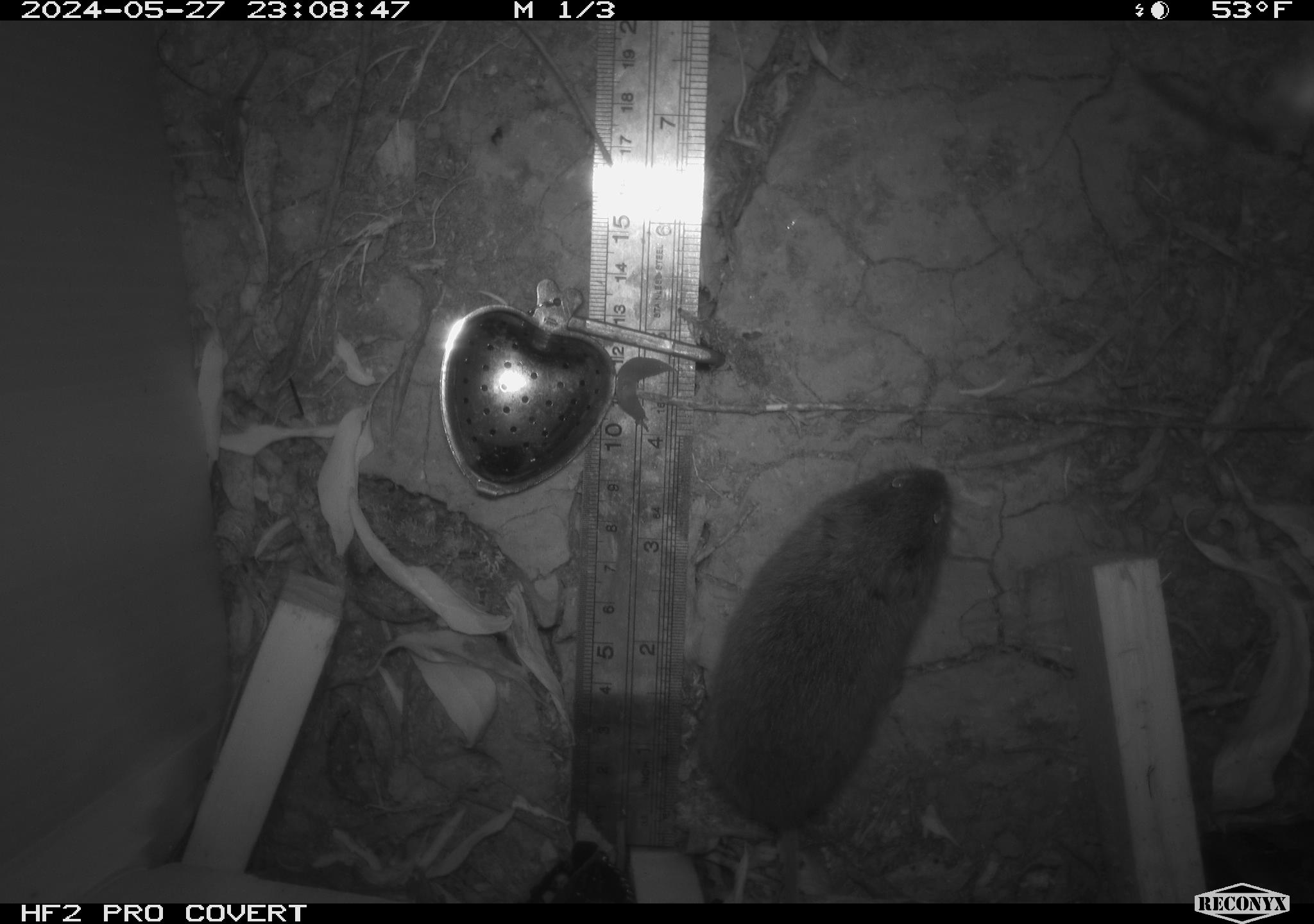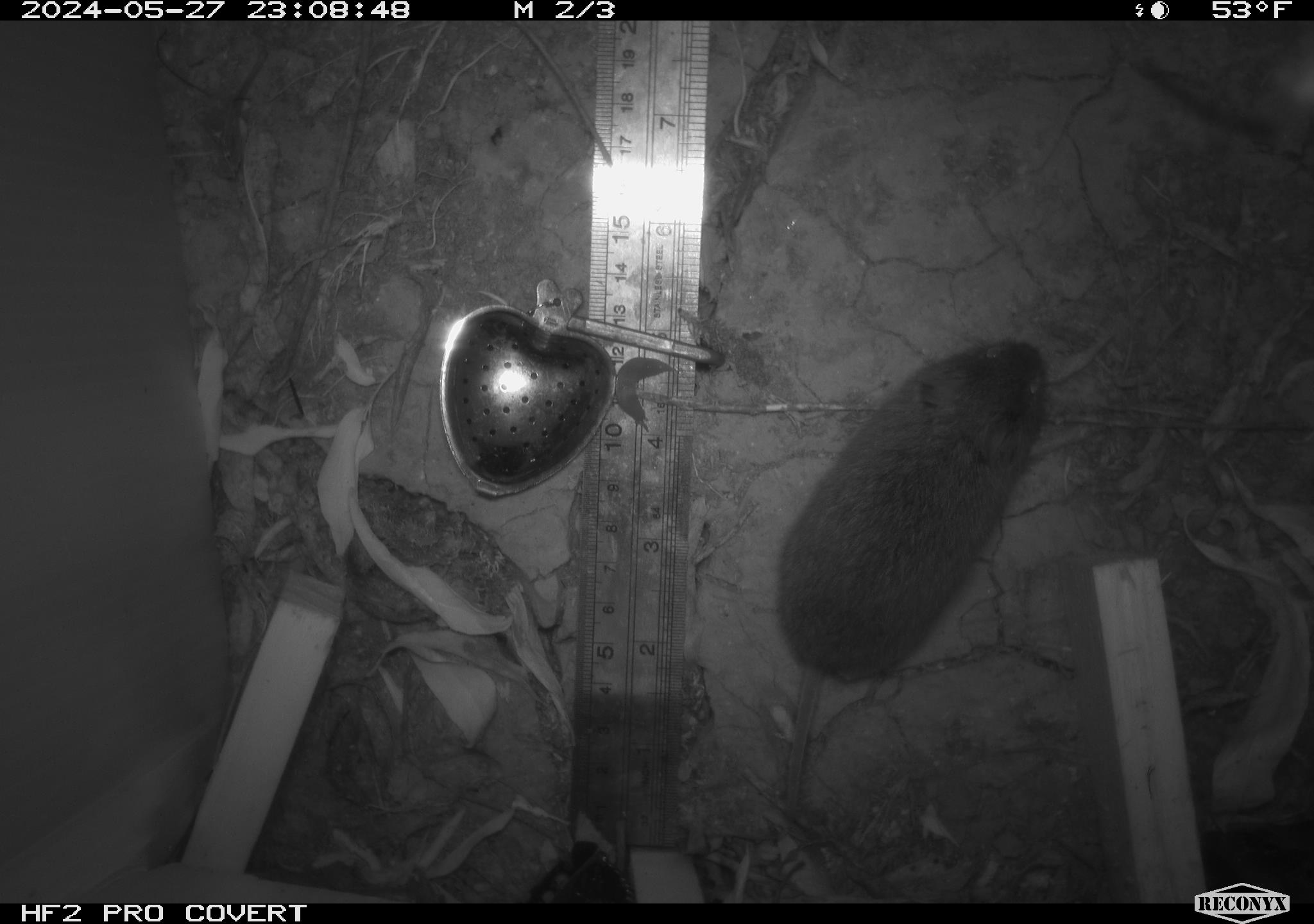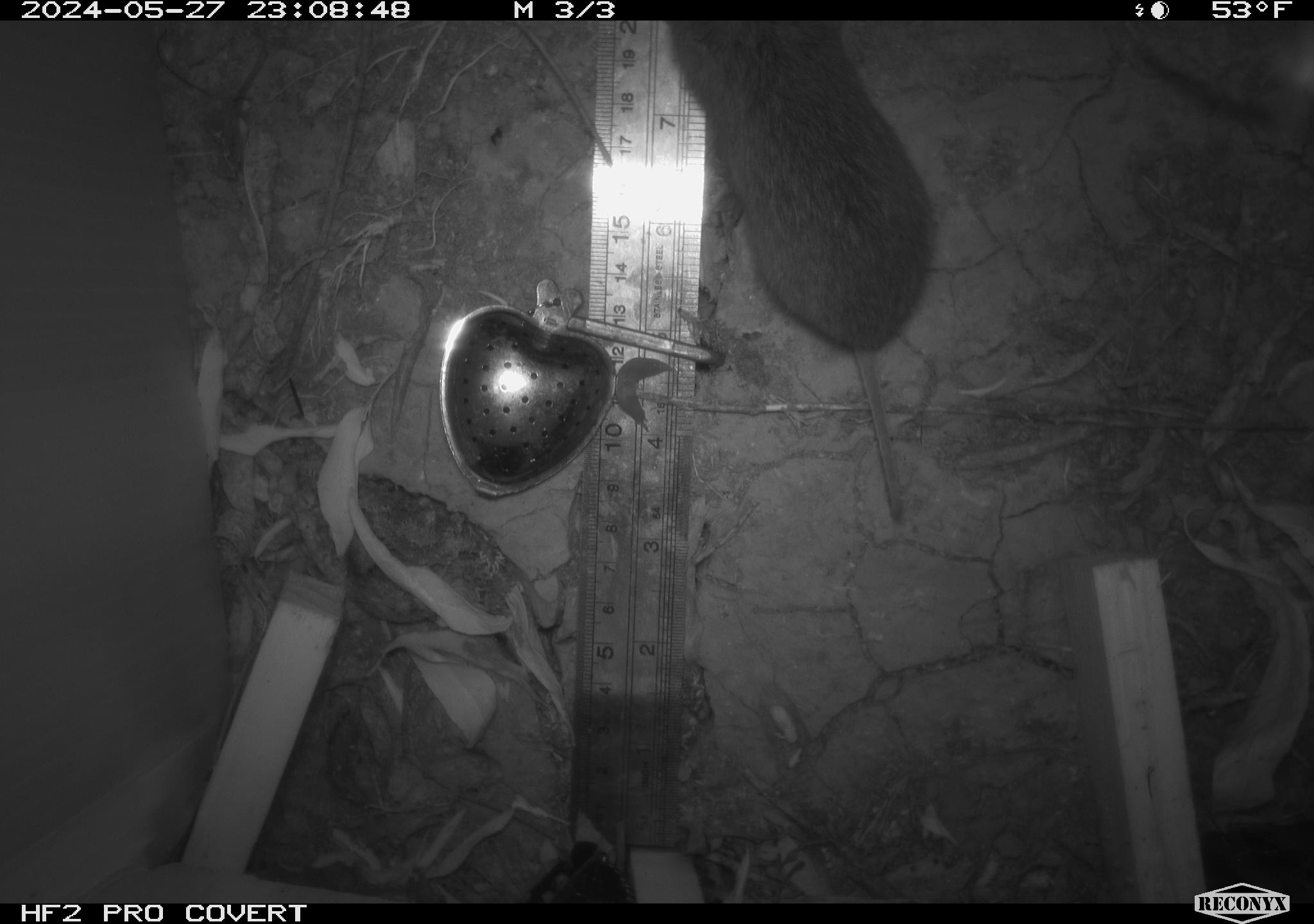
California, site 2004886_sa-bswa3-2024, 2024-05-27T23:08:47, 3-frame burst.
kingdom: Animalia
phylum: Chordata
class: Mammalia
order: Rodentia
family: Cricetidae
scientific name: Arvicolinae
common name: voles, lemmings, and muskrats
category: arvicolinae subfamily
Arvicolinae subfamily (voles, lemmings, and muskrats) (Arvicolinae).